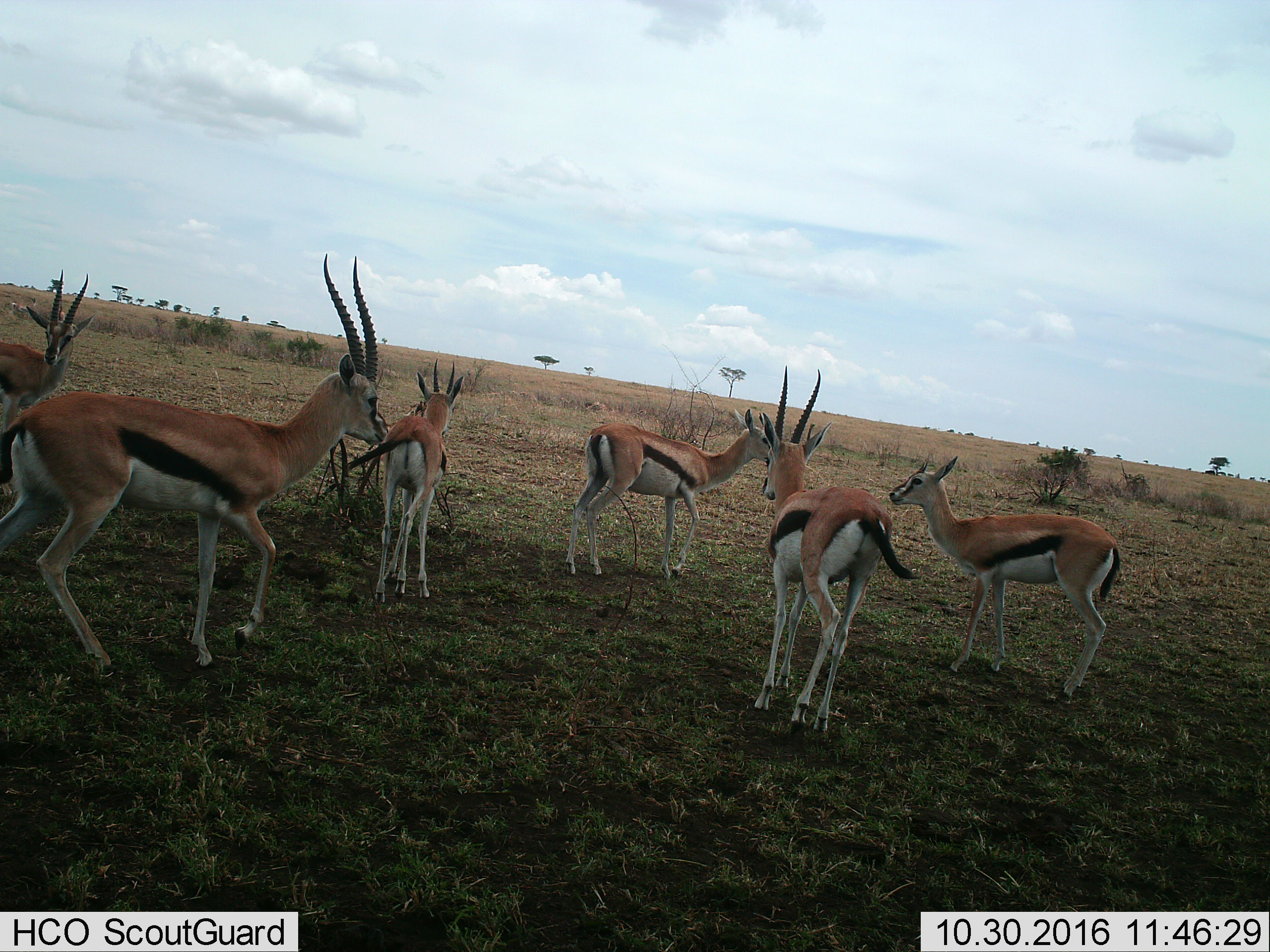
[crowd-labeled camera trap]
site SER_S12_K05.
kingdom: Animalia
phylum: Chordata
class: Mammalia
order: Artiodactyla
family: Bovidae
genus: Eudorcas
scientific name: Eudorcas thomsonii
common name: thomson's gazelle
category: gazellethomsons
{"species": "gazellethomsons (thomson's gazelle) (Eudorcas thomsonii)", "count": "6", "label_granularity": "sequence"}